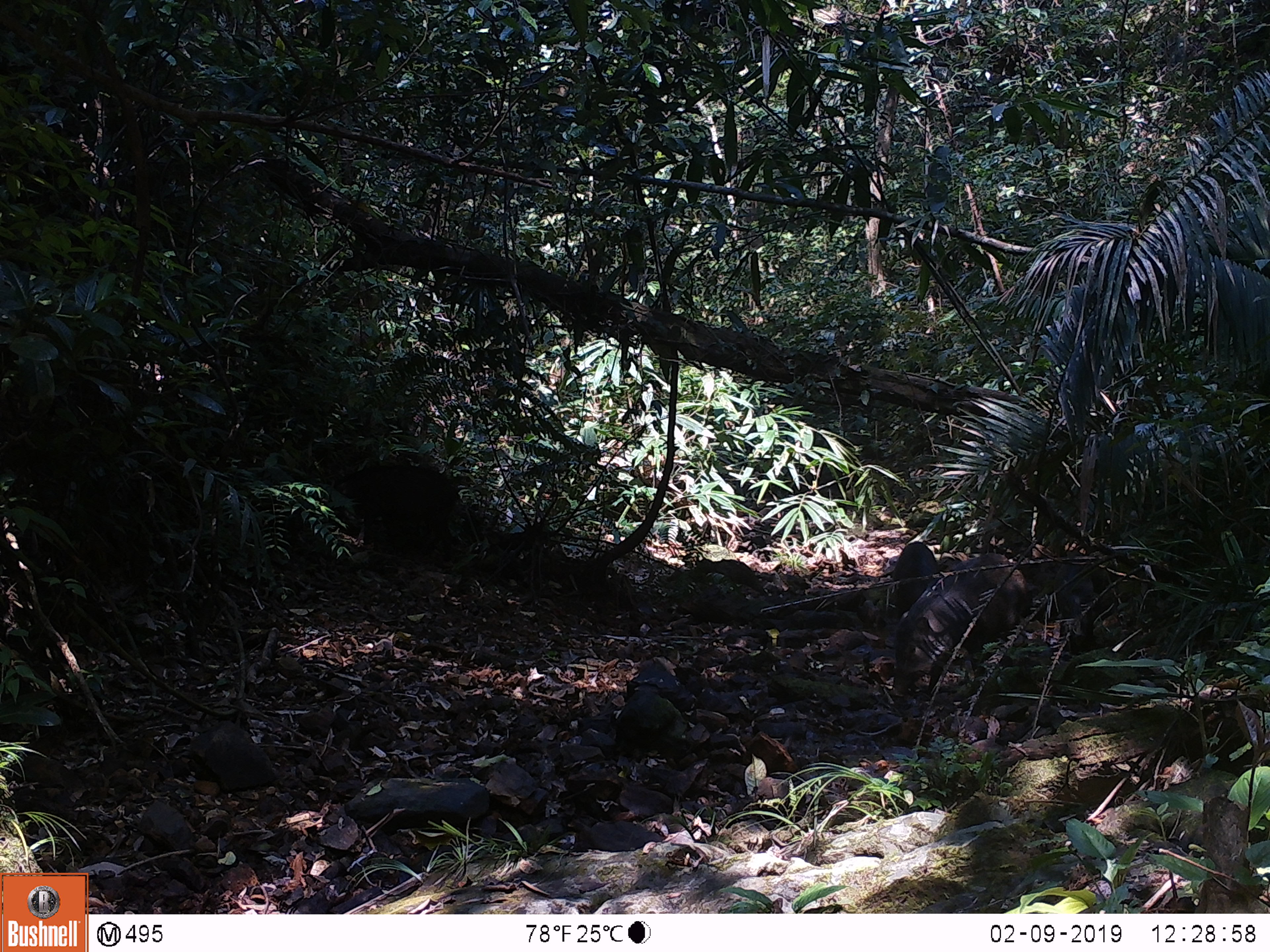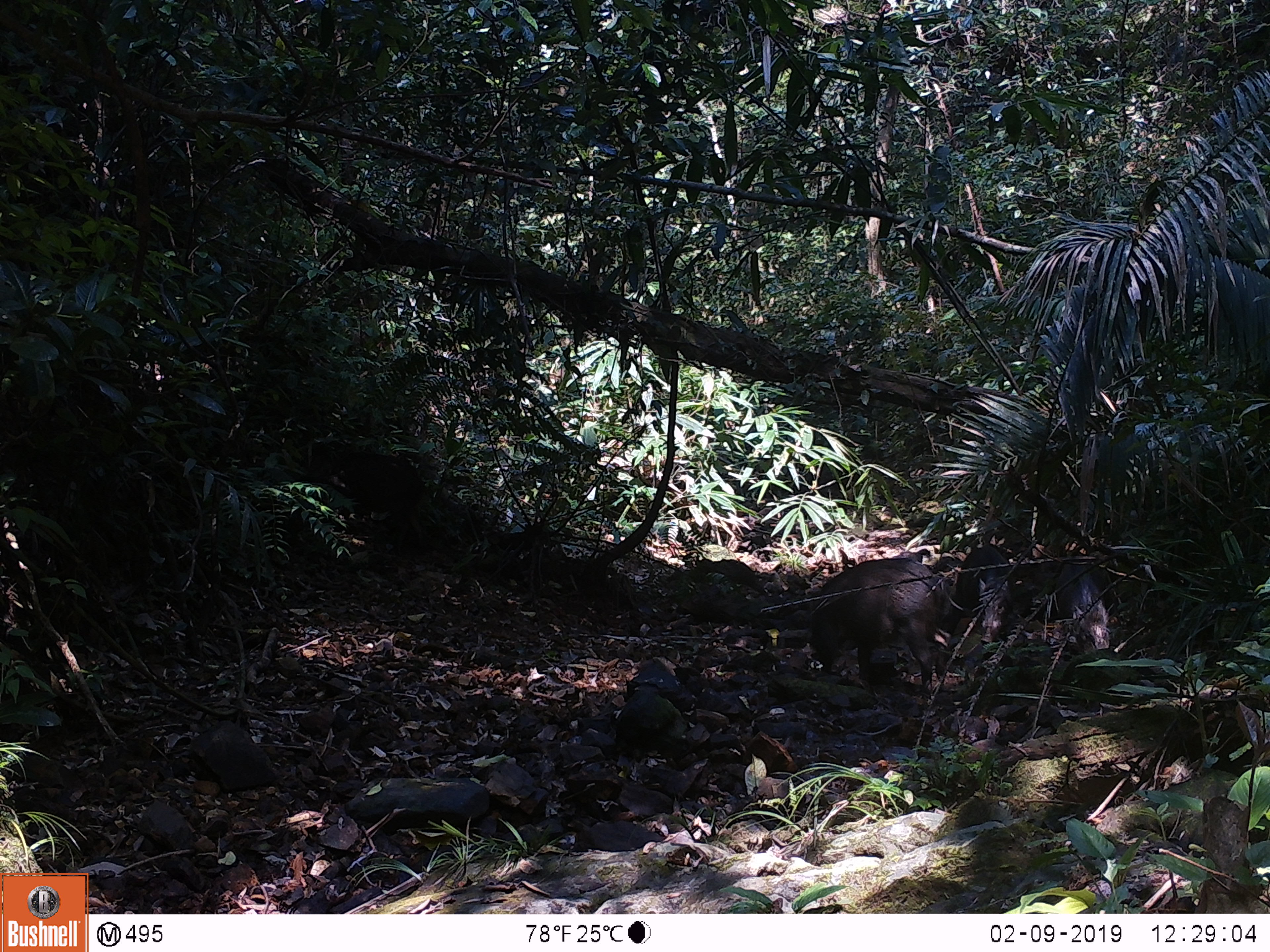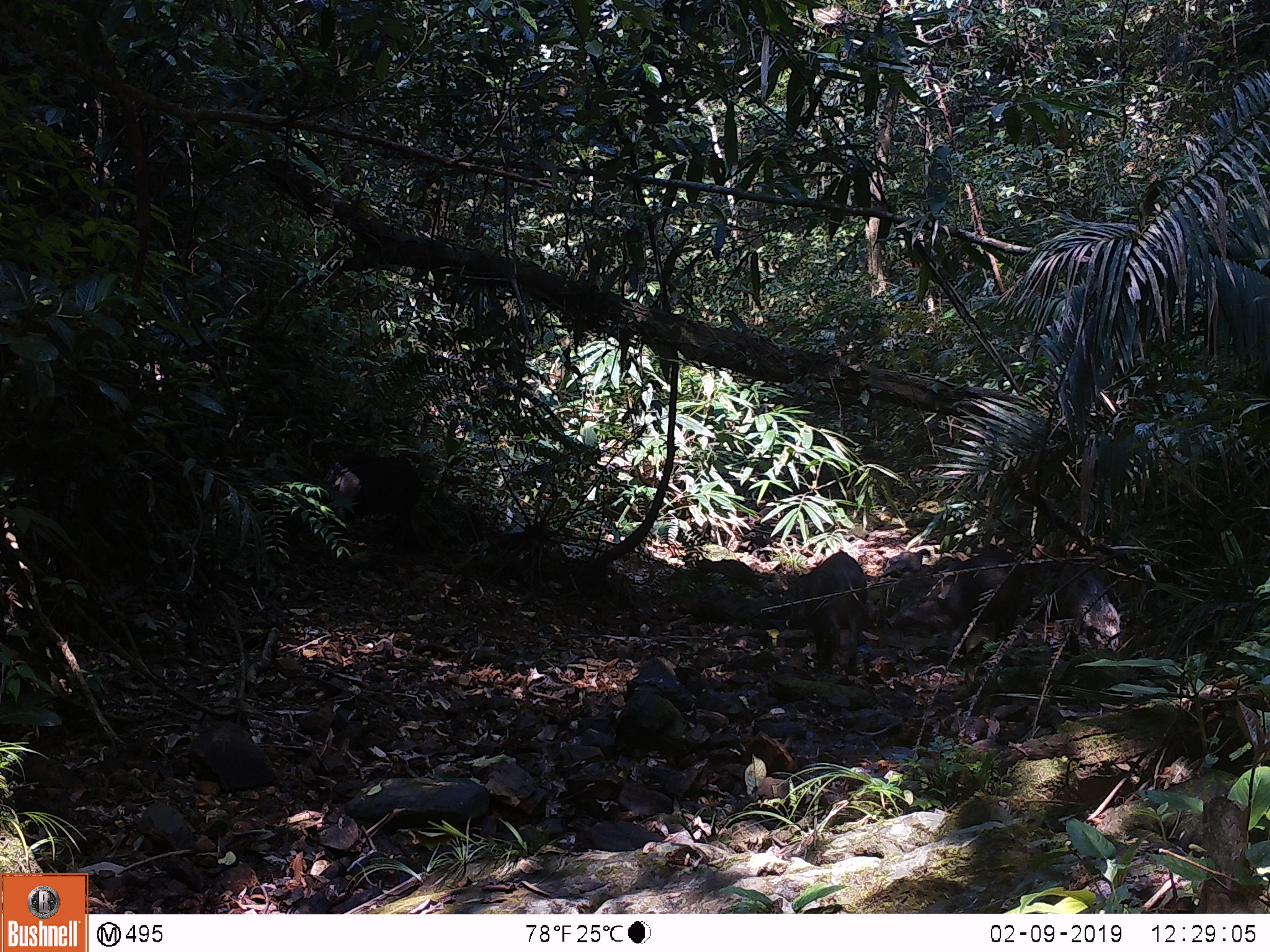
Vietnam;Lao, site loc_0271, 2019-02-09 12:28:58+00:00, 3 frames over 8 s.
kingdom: Animalia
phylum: Chordata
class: Mammalia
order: Artiodactyla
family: Suidae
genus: Sus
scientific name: Sus scrofa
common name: eurasian wild pig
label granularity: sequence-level